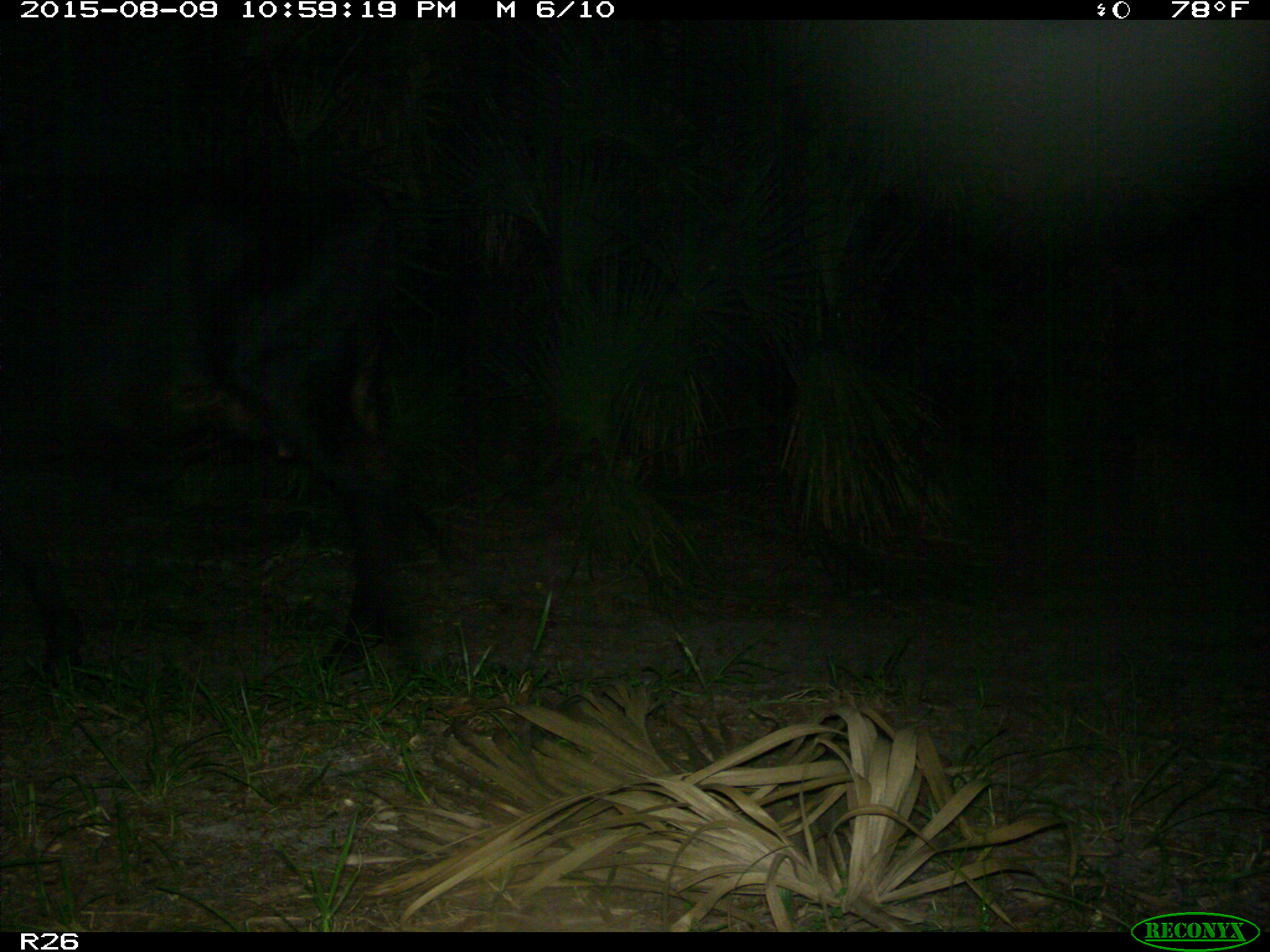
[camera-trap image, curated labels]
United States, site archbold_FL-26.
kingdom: Animalia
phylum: Chordata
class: Mammalia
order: Artiodactyla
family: Bovidae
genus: Bos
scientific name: Bos taurus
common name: domestic cow